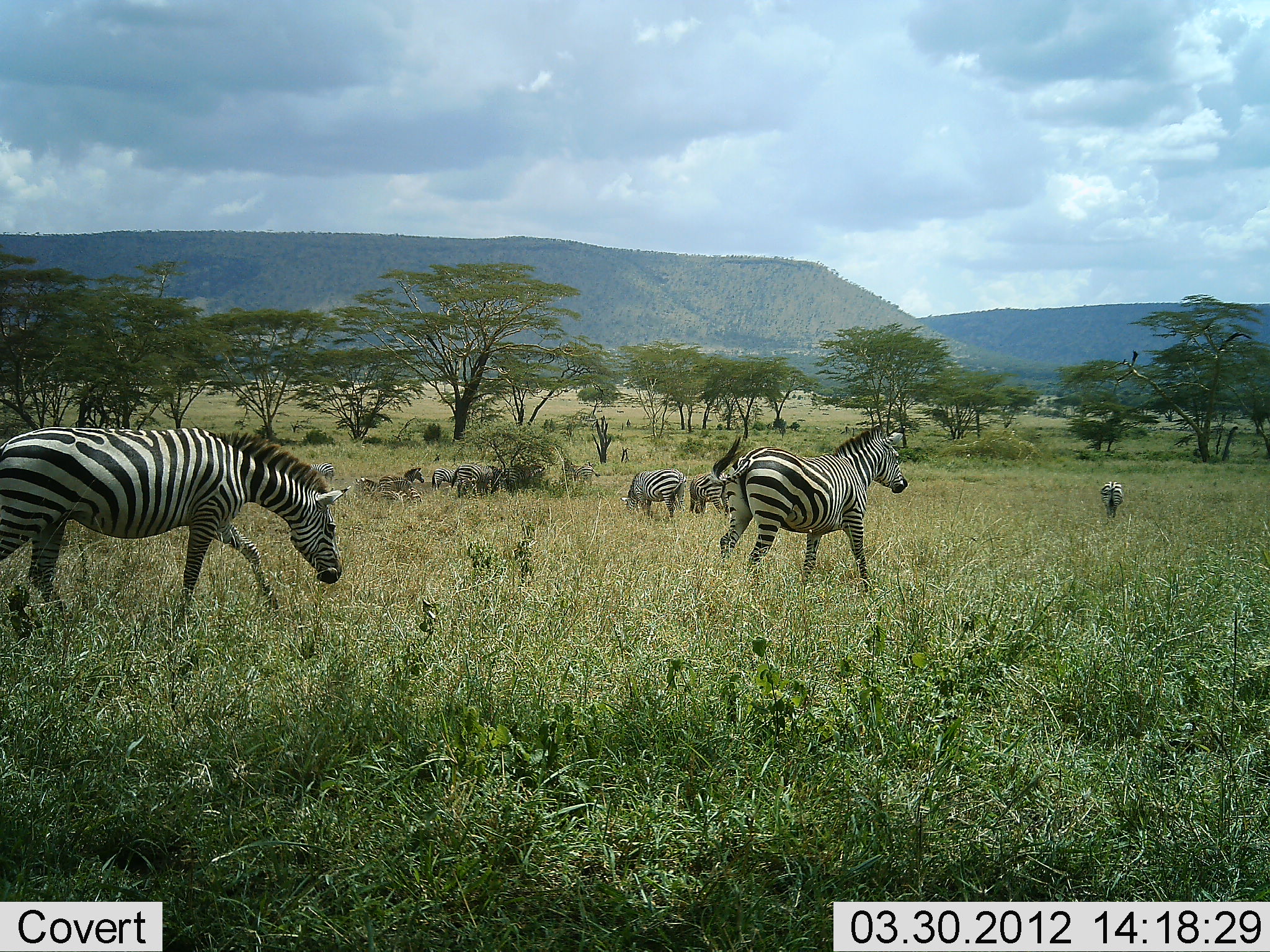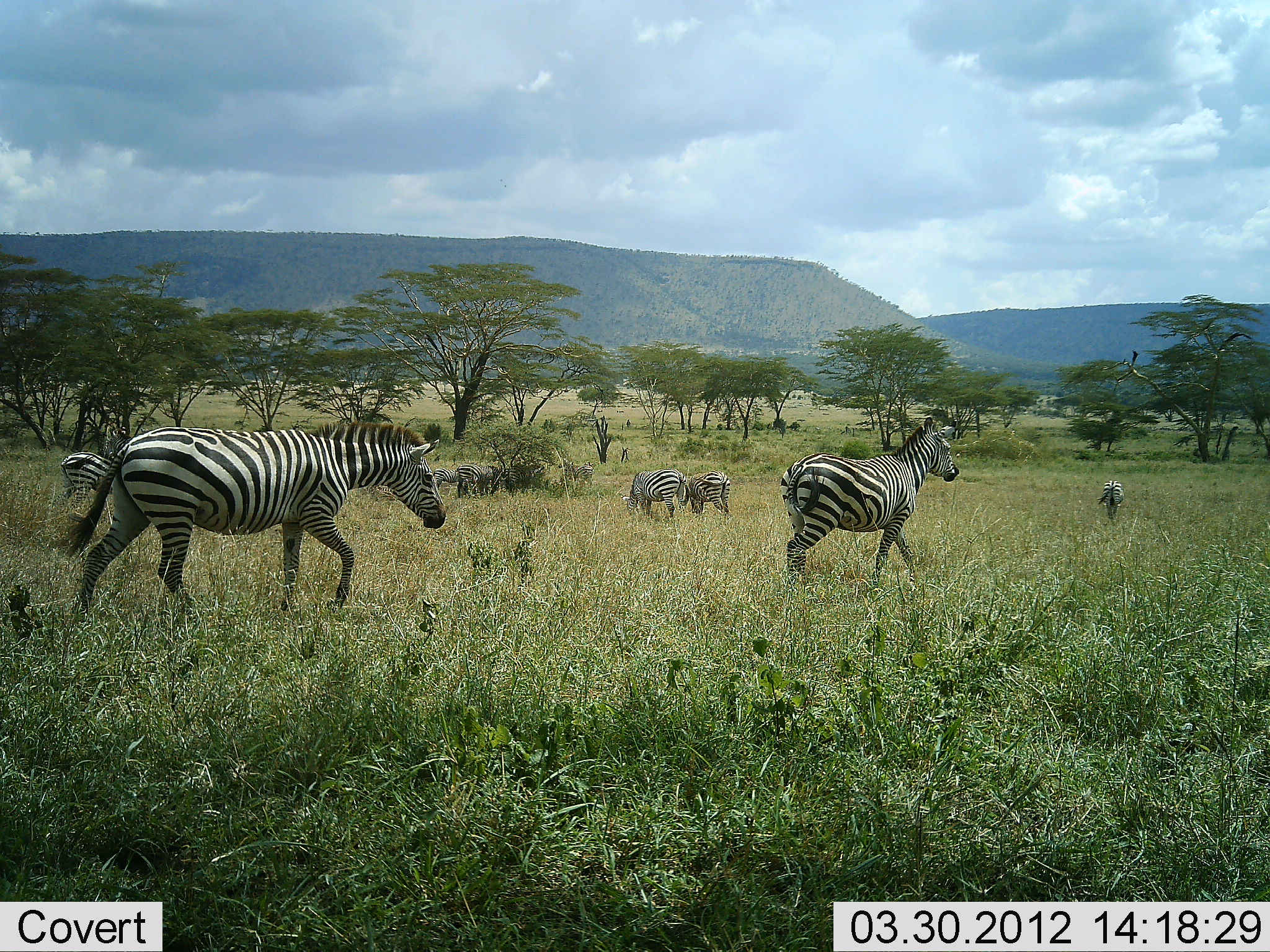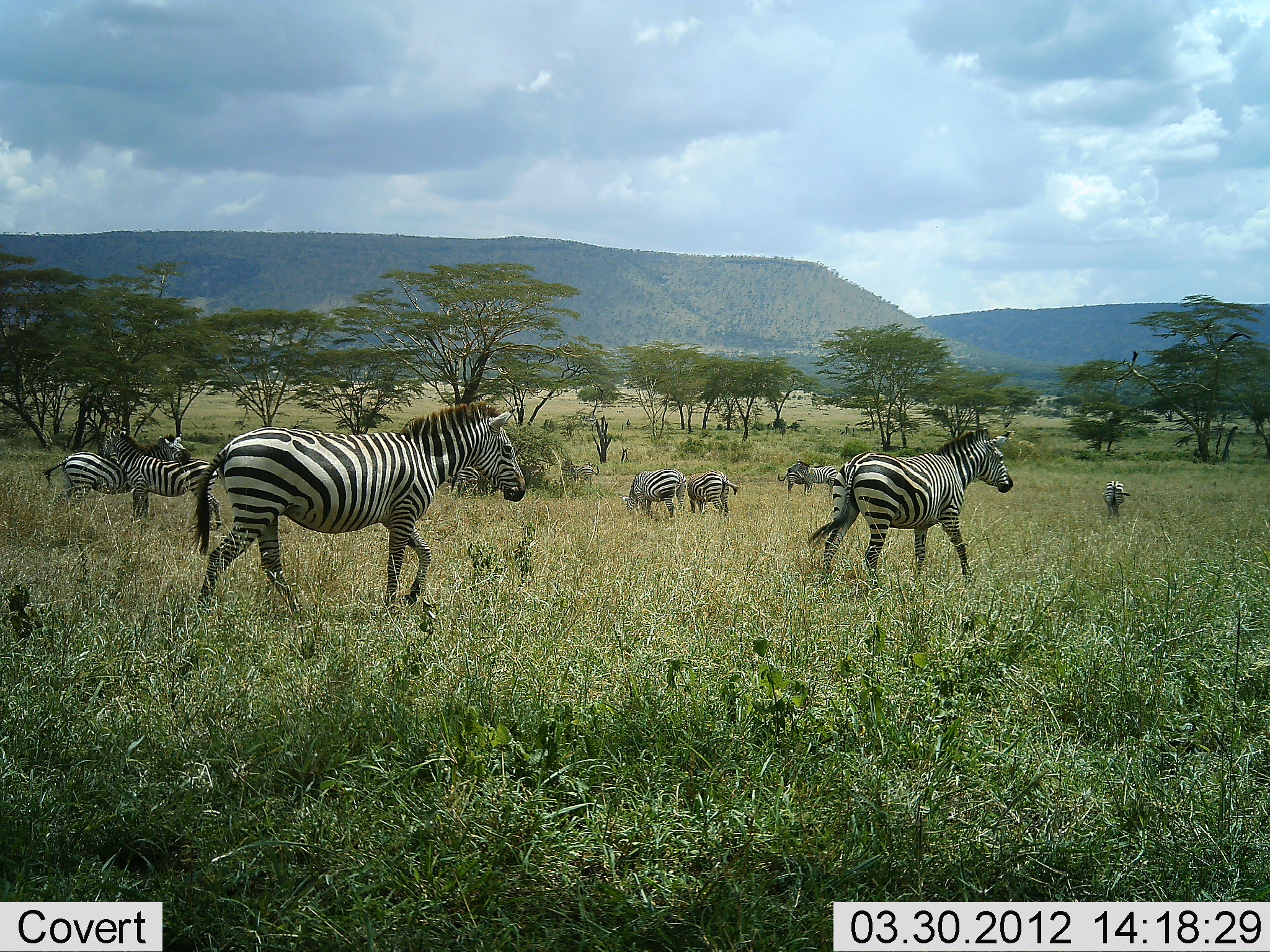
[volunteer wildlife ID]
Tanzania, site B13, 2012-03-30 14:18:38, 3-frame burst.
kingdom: Animalia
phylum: Chordata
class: Mammalia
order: Perissodactyla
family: Equidae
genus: Equus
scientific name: Equus quagga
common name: plains zebra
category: zebra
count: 9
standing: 29%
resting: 14%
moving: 93%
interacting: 21%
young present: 7%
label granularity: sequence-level